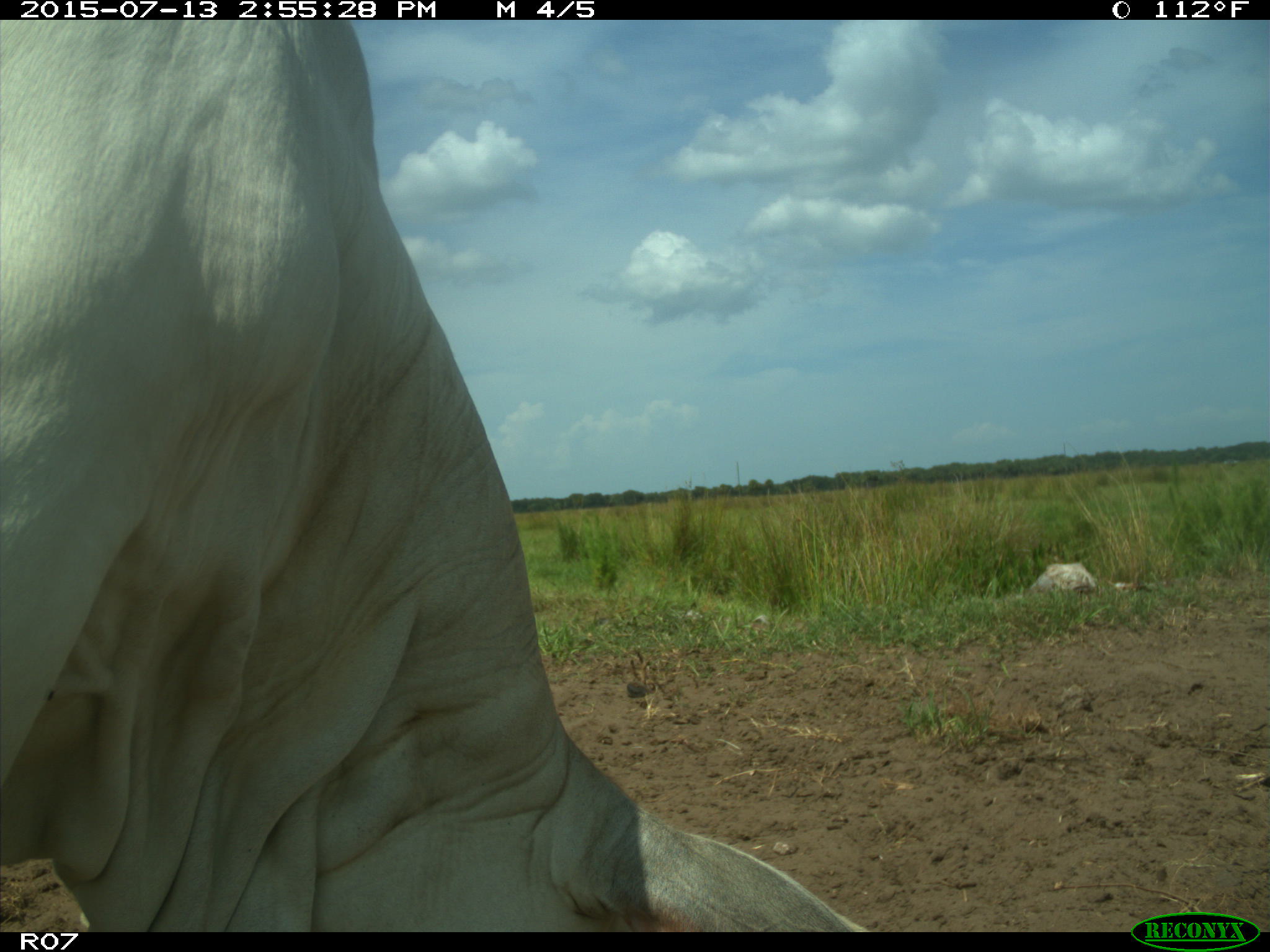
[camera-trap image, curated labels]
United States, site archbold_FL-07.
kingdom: Animalia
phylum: Chordata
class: Mammalia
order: Artiodactyla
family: Bovidae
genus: Bos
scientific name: Bos taurus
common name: domestic cow